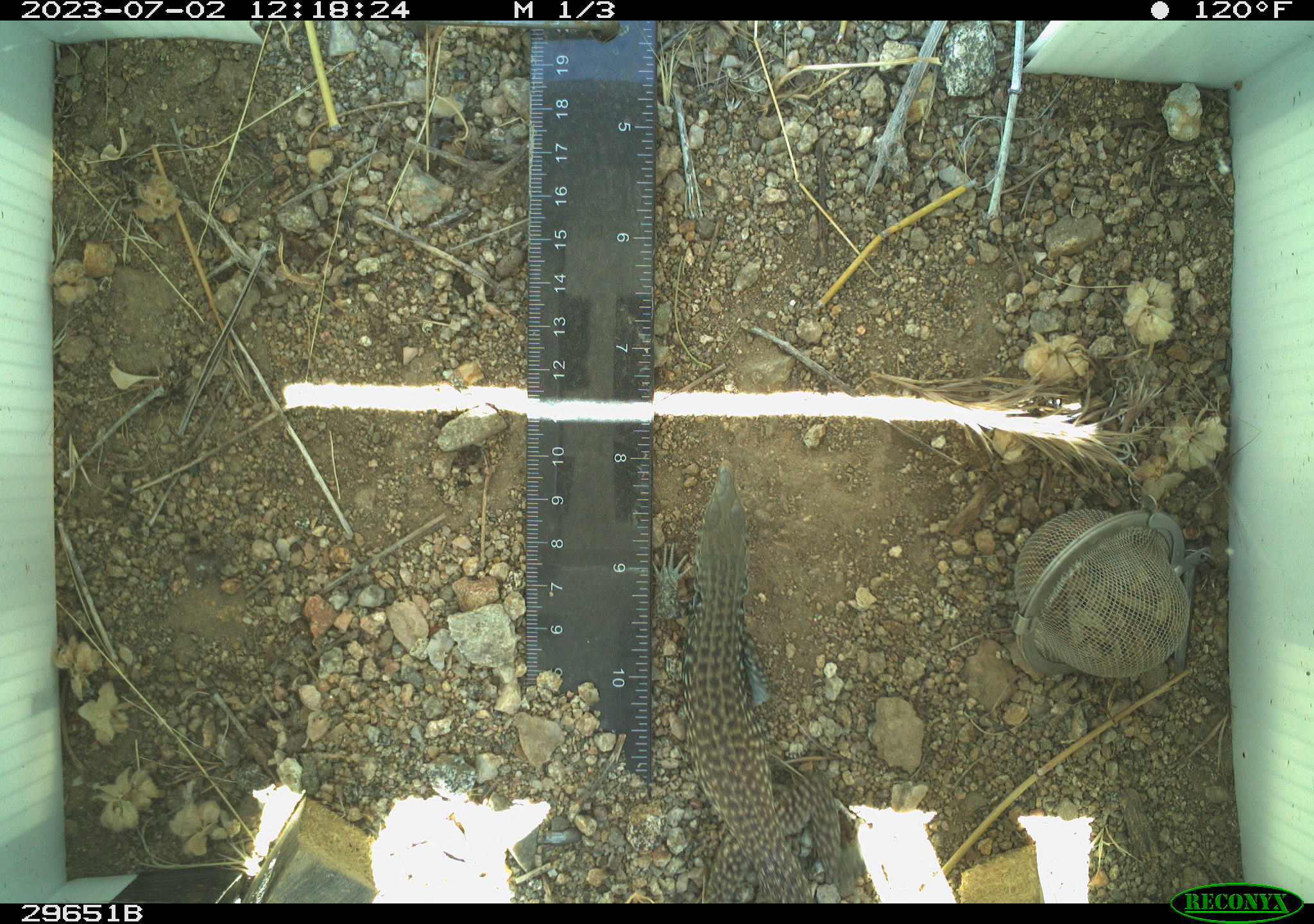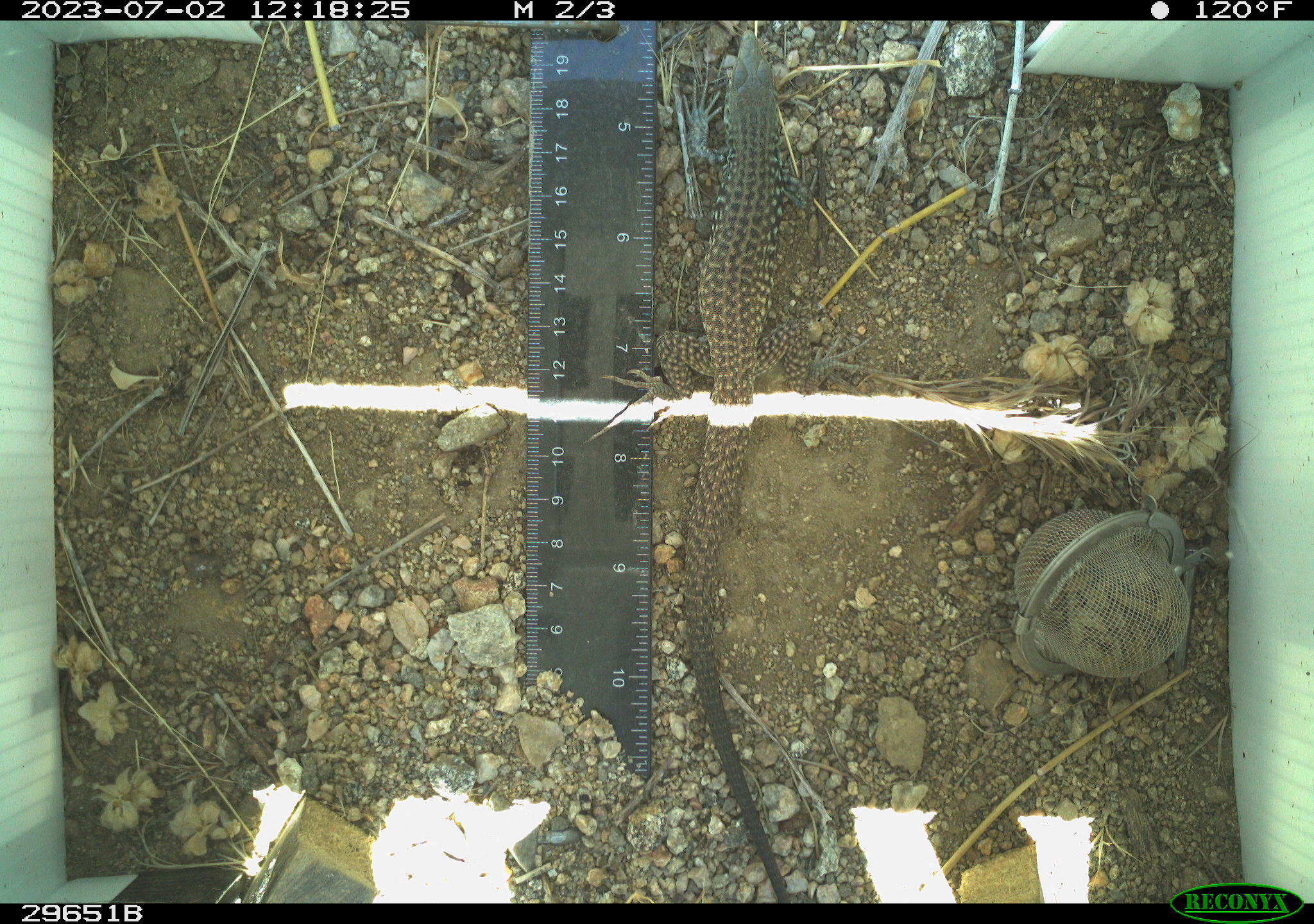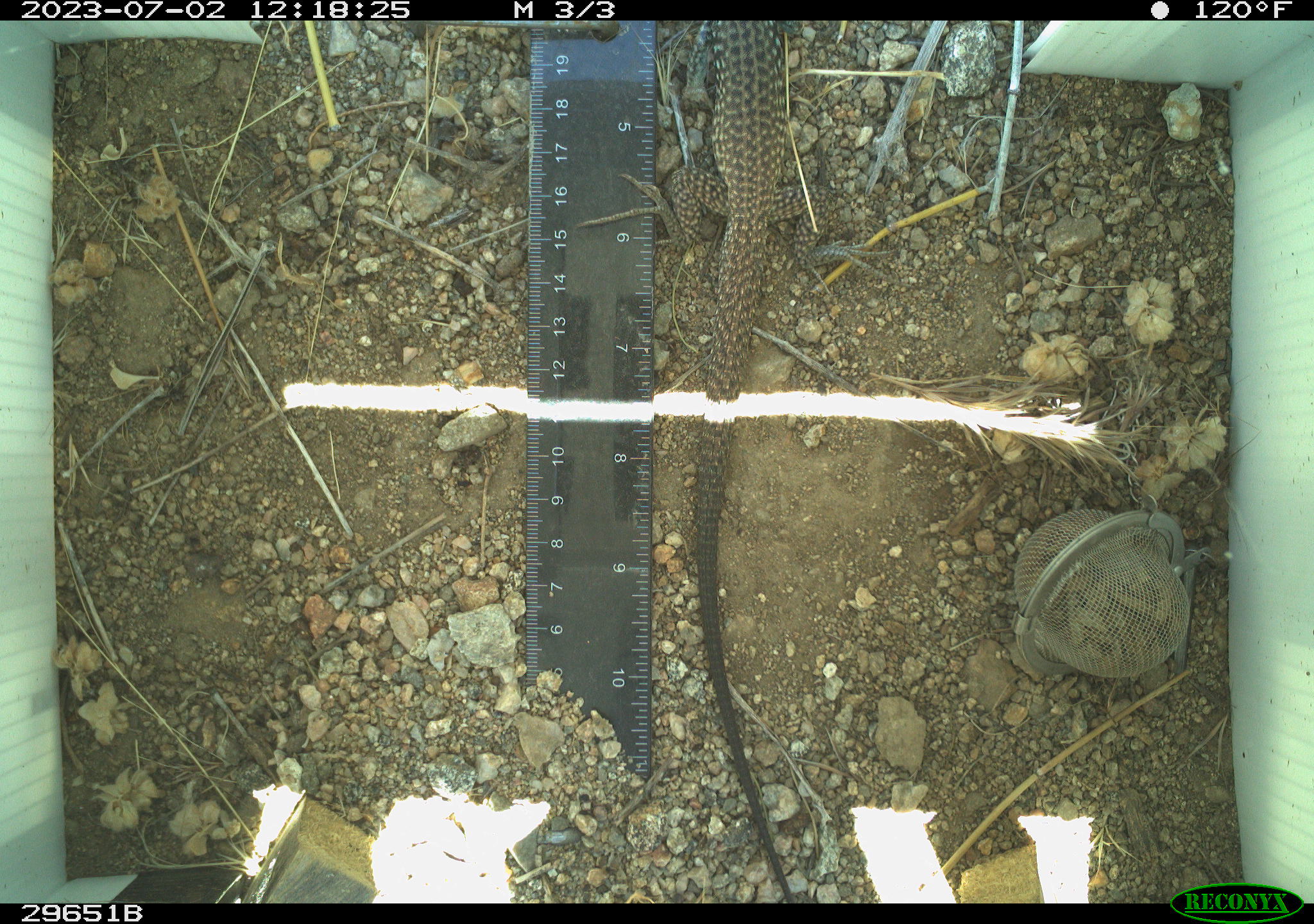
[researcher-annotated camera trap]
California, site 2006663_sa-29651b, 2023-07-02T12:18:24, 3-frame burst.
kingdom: Animalia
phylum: Chordata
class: Reptilia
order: Squamata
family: Teiidae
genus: Aspidoscelis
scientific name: Aspidoscelis tigris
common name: western whiptail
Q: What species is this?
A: Western whiptail (Aspidoscelis tigris).